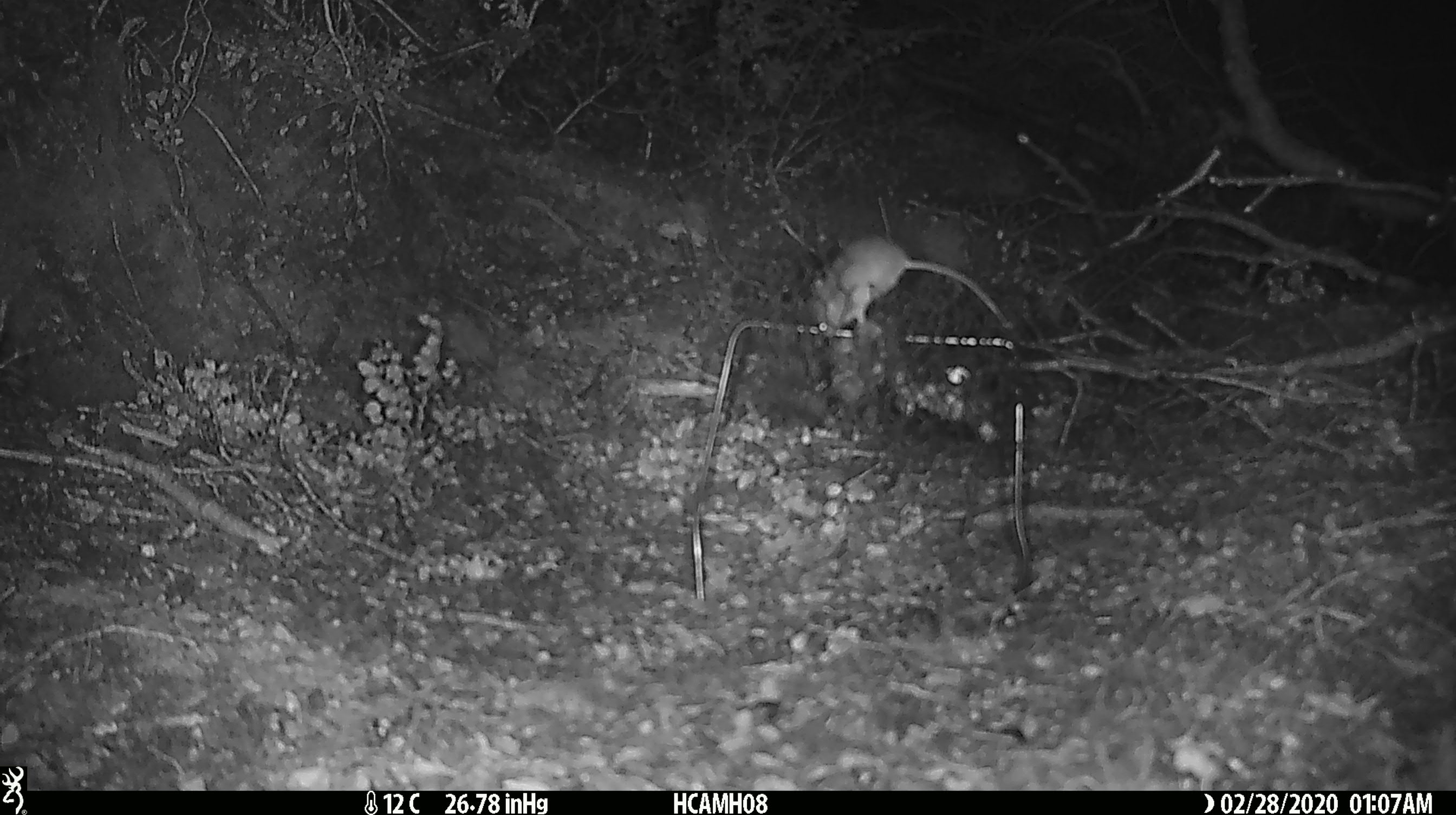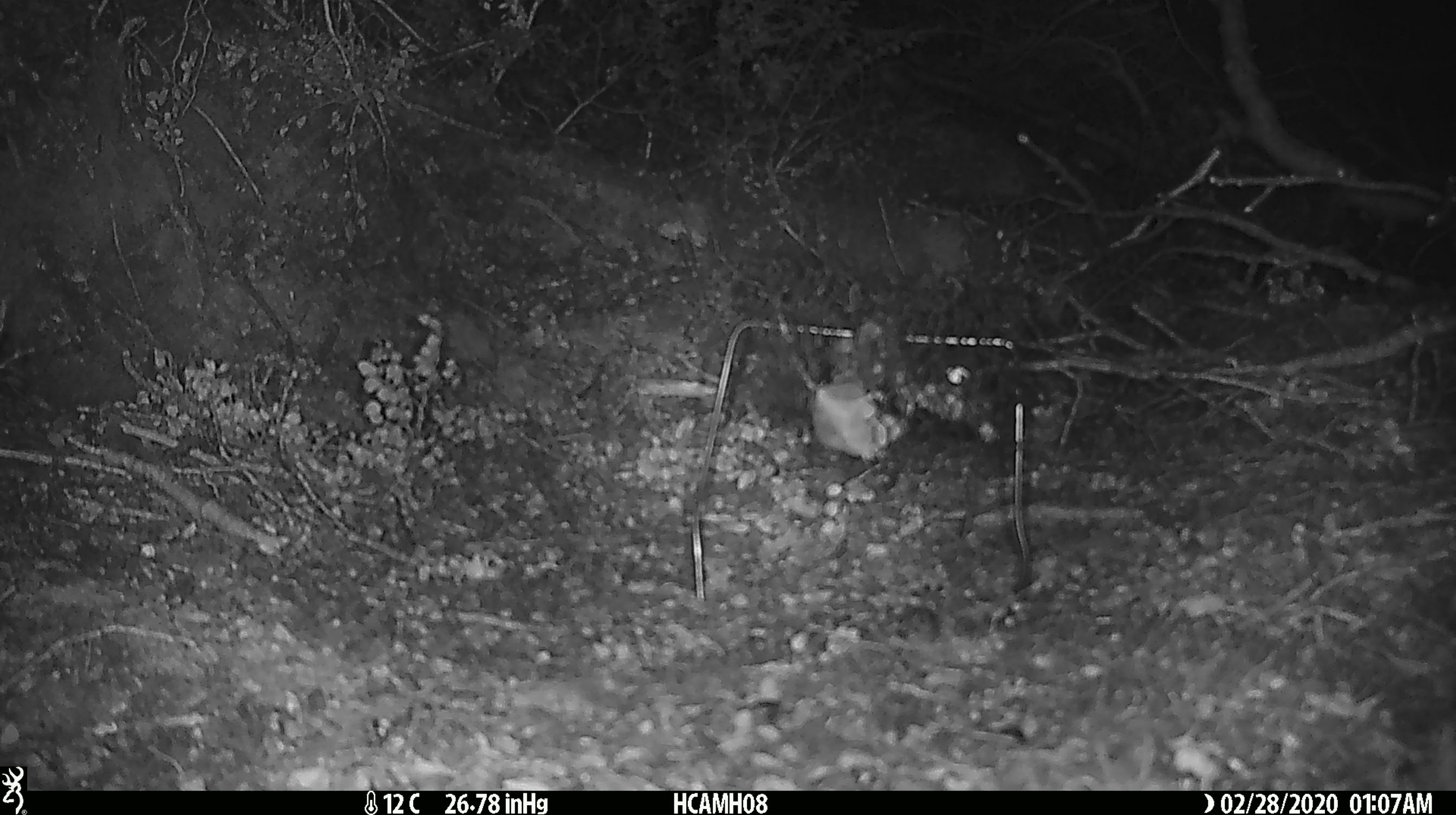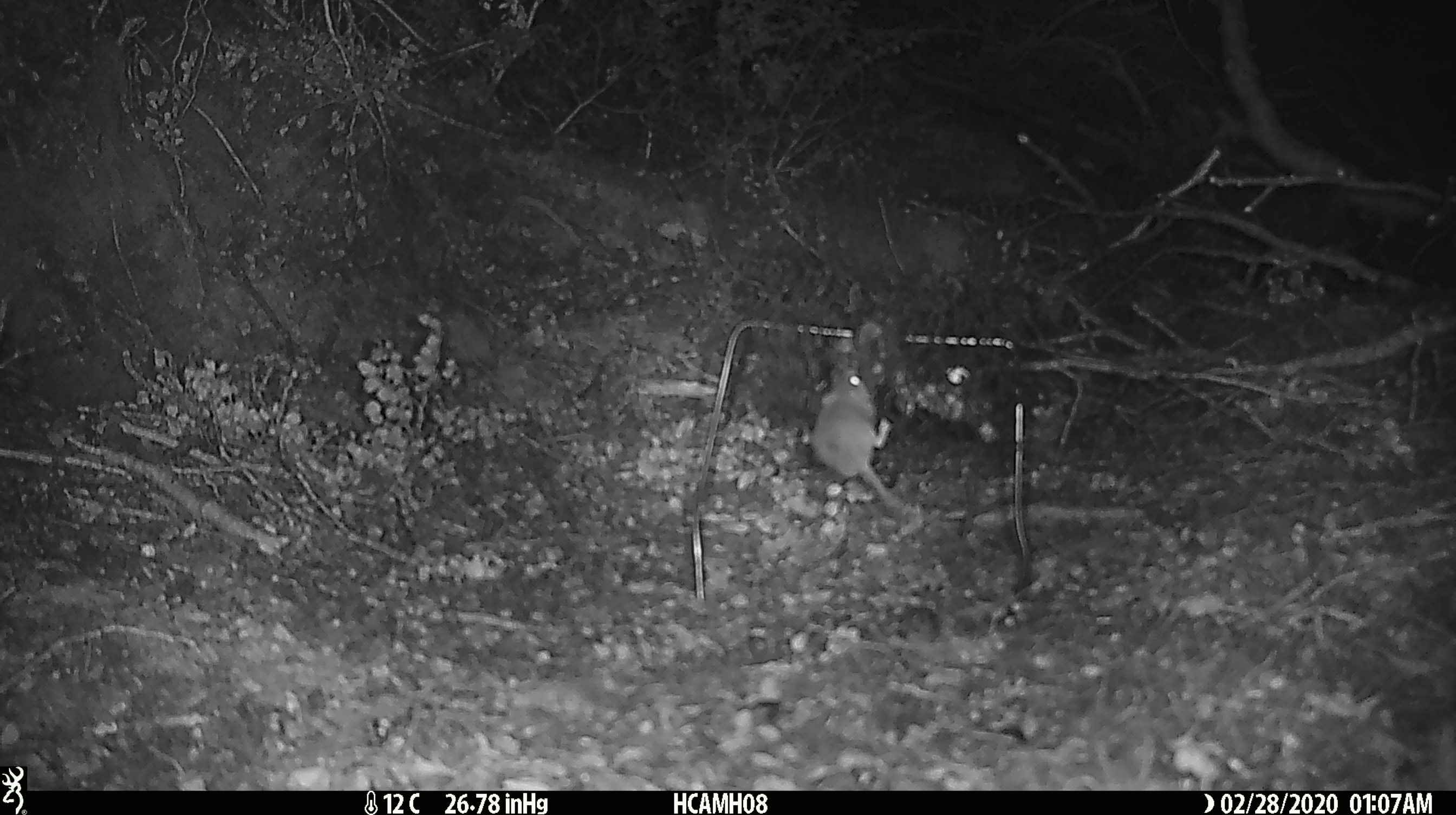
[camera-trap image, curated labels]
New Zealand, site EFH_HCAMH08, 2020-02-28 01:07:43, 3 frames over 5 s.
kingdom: Animalia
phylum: Chordata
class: Mammalia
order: Rodentia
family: Muridae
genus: Mus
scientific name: Mus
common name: mouse